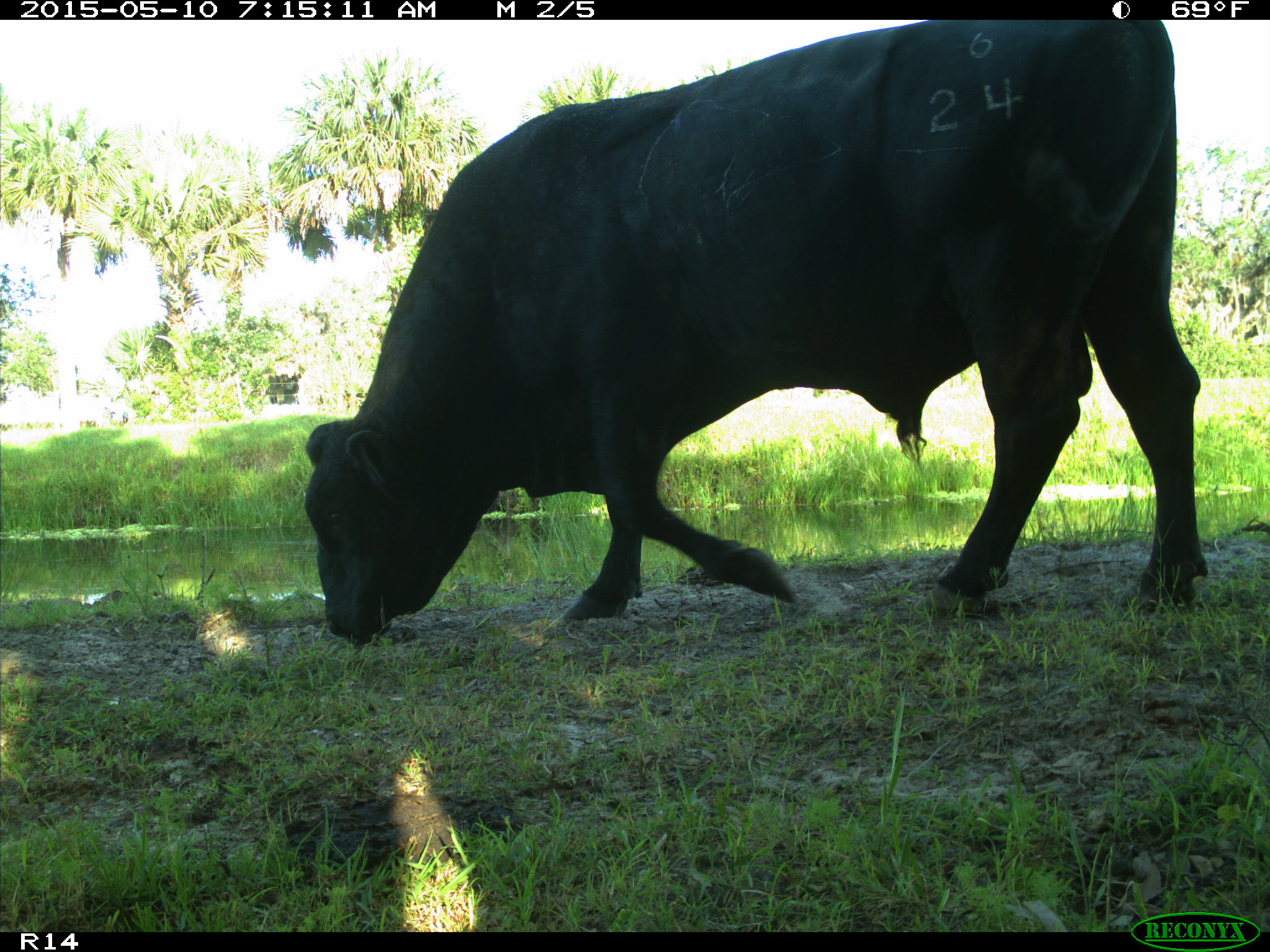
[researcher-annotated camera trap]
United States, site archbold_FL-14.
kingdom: Animalia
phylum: Chordata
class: Mammalia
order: Artiodactyla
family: Bovidae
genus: Bos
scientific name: Bos taurus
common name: domestic cow